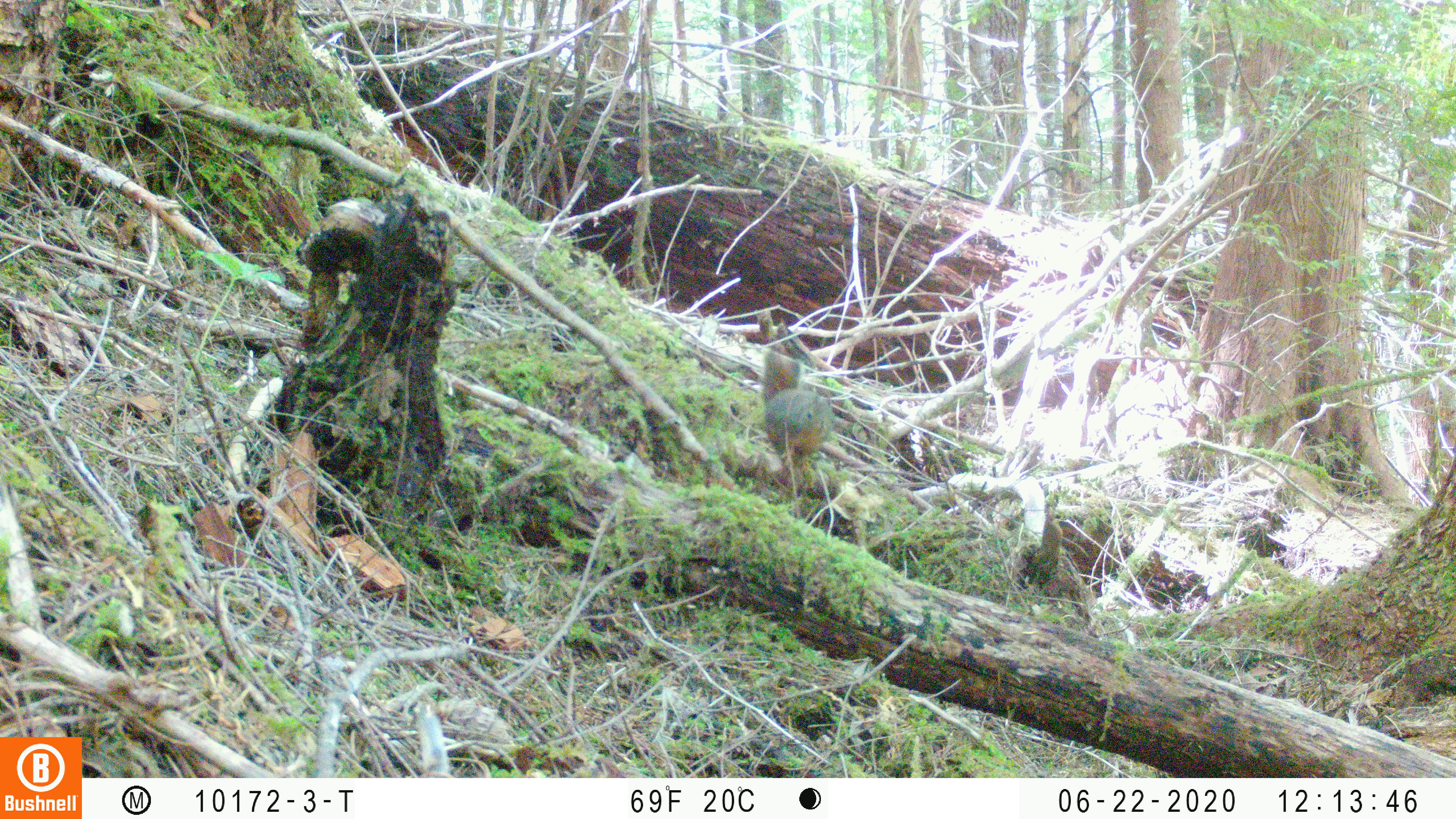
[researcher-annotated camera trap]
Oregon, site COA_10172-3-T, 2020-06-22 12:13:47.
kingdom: Animalia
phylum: Chordata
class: Mammalia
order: Rodentia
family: Sciuridae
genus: Tamiasciurus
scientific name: Tamiasciurus douglasii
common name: douglas squirrel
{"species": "douglas squirrel (Tamiasciurus douglasii)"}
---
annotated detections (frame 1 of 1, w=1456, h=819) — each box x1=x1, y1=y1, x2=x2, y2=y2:
douglas squirrel: x1=748, y1=341, x2=838, y2=490